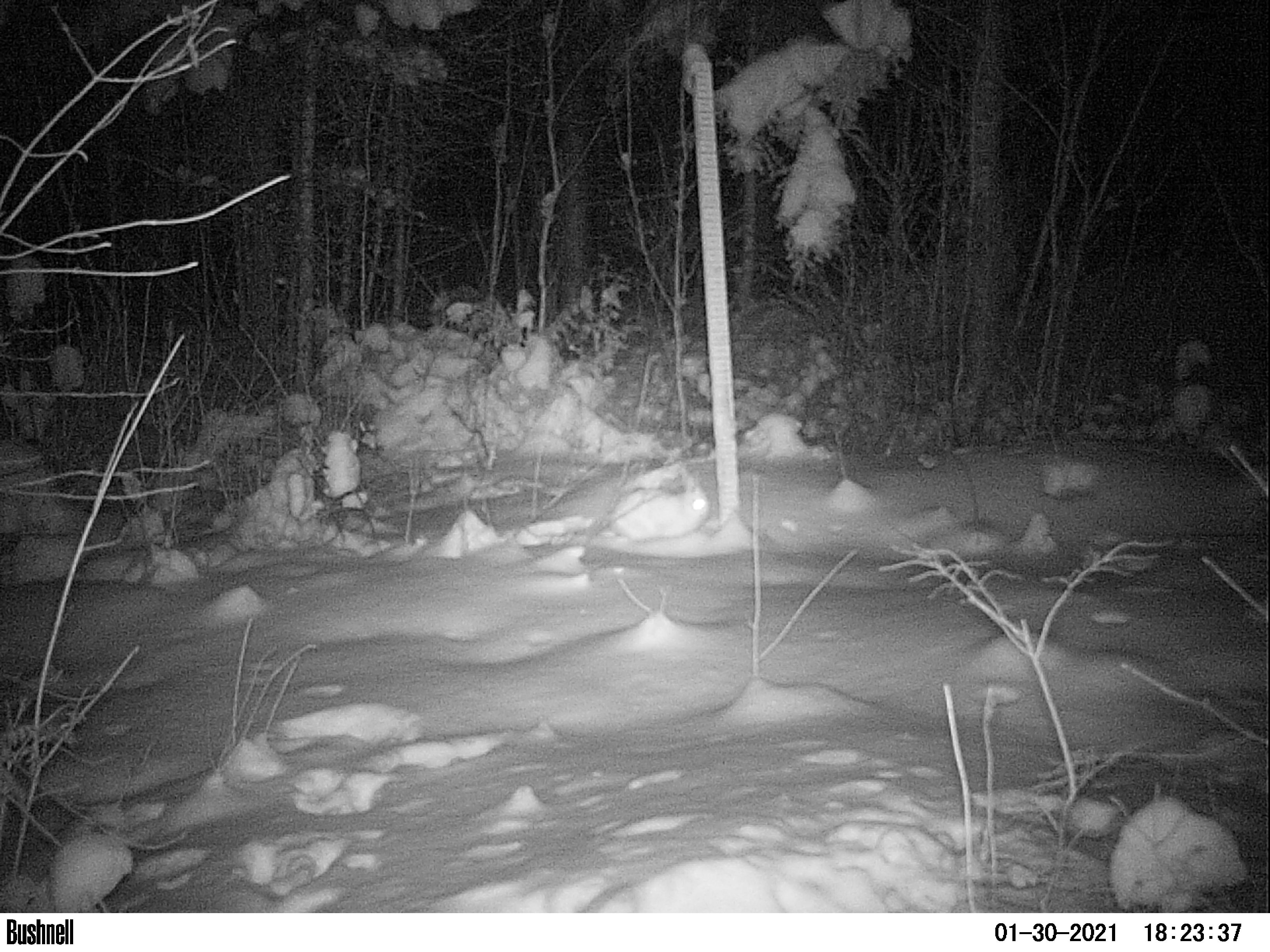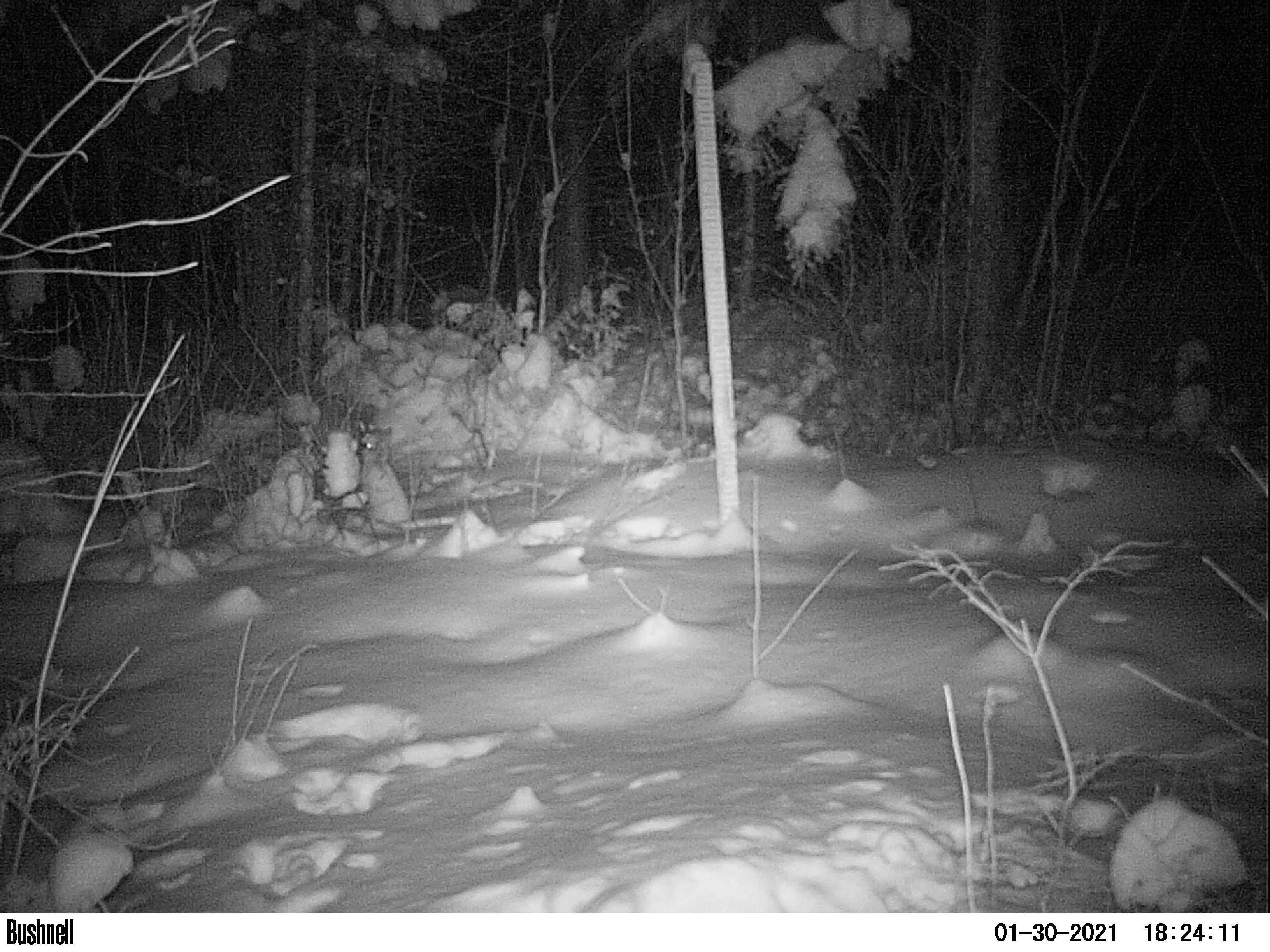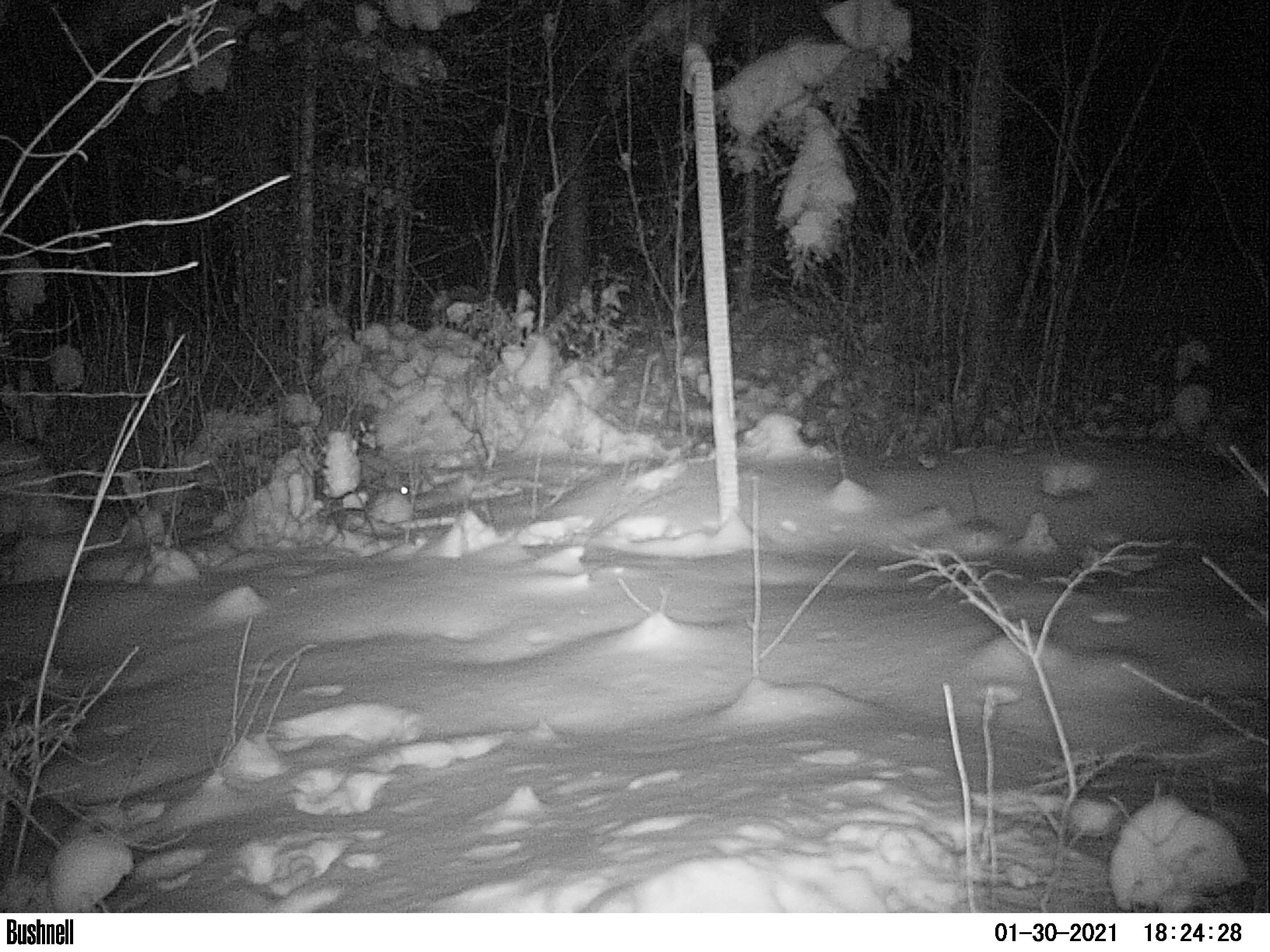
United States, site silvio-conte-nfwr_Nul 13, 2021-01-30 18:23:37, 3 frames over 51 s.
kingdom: Animalia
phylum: Chordata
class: Mammalia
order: Lagomorpha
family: Leporidae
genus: Lepus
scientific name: Lepus americanus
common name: snowshoe hare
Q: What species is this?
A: Snowshoe hare (Lepus americanus).